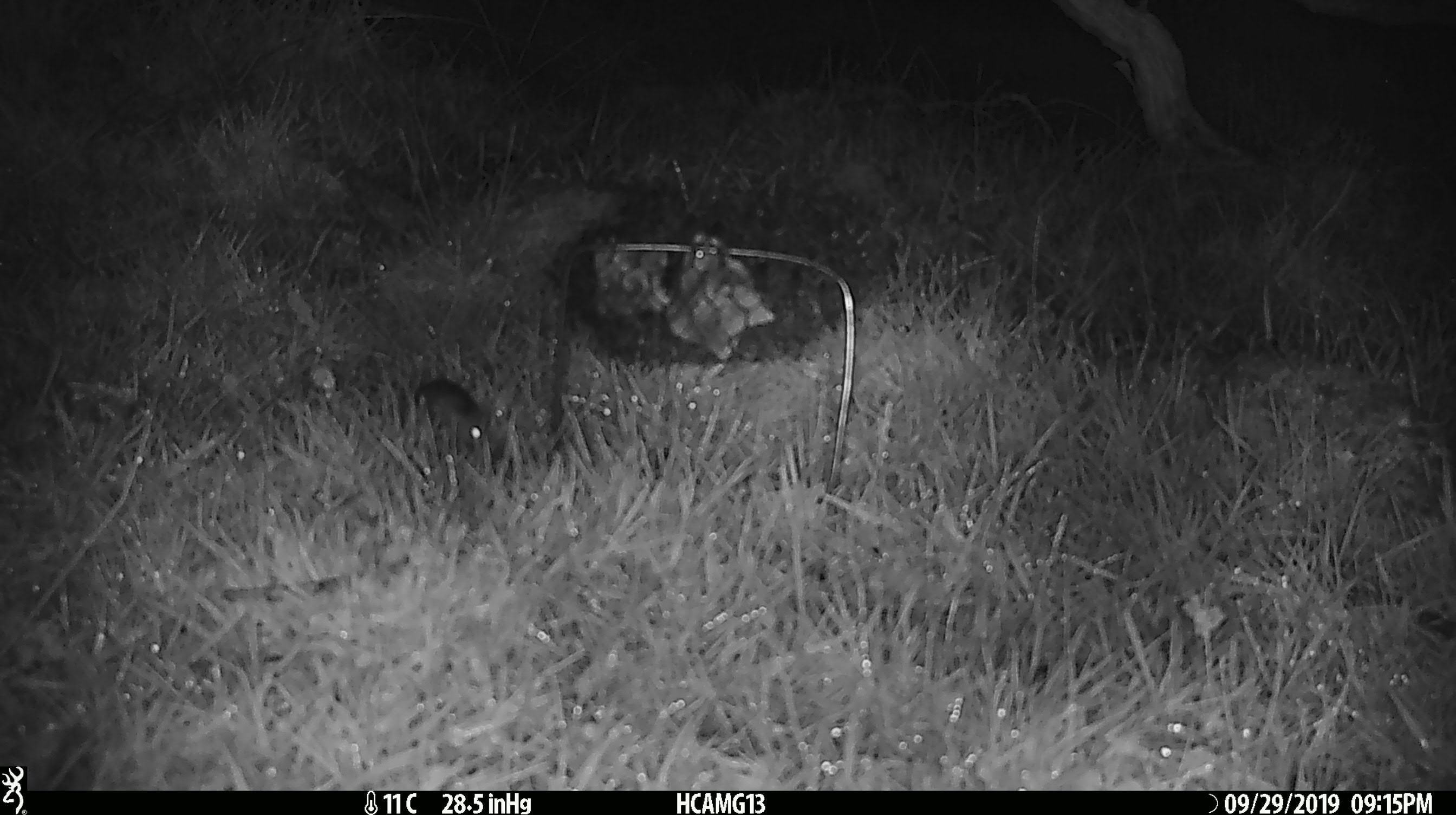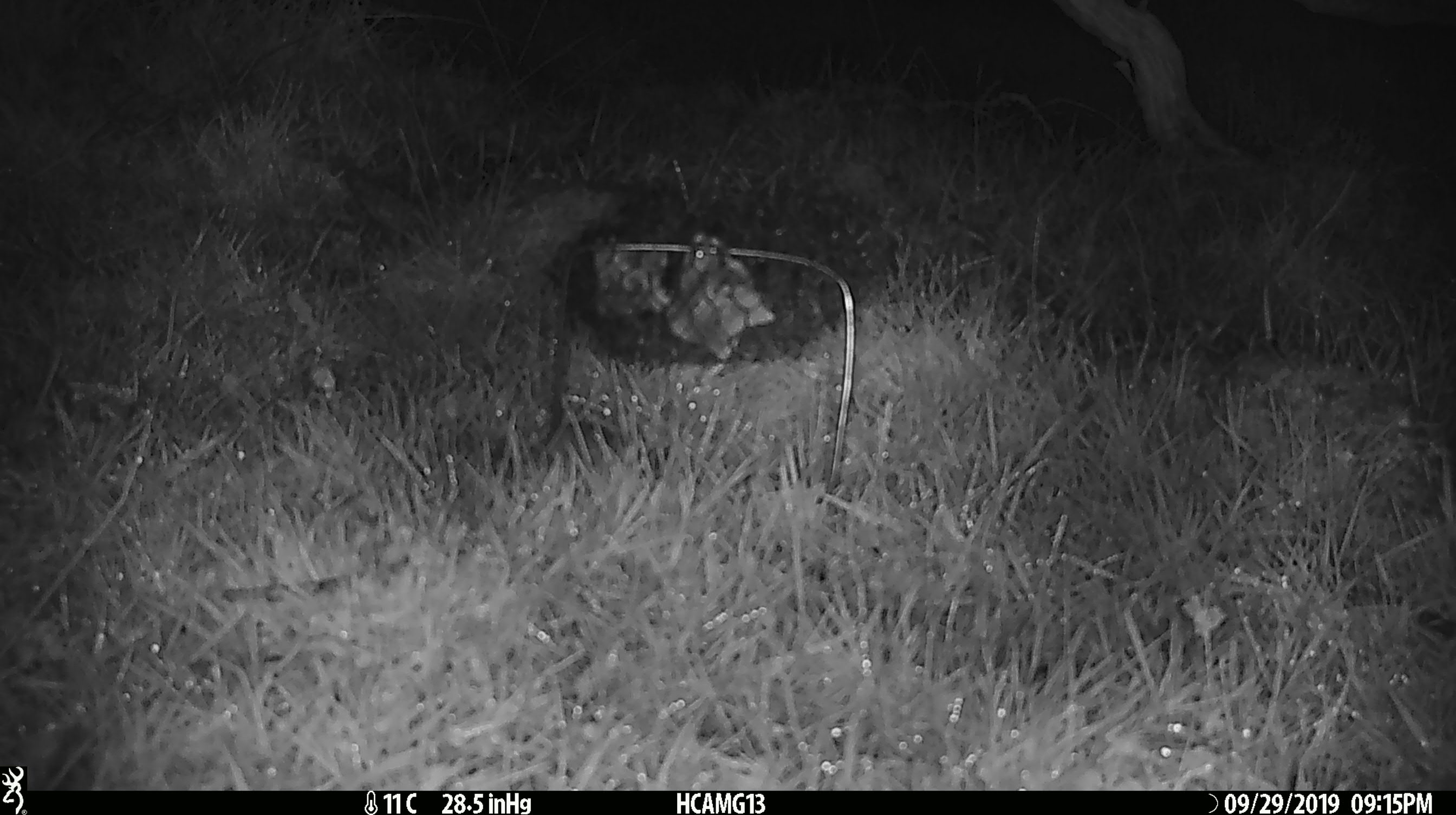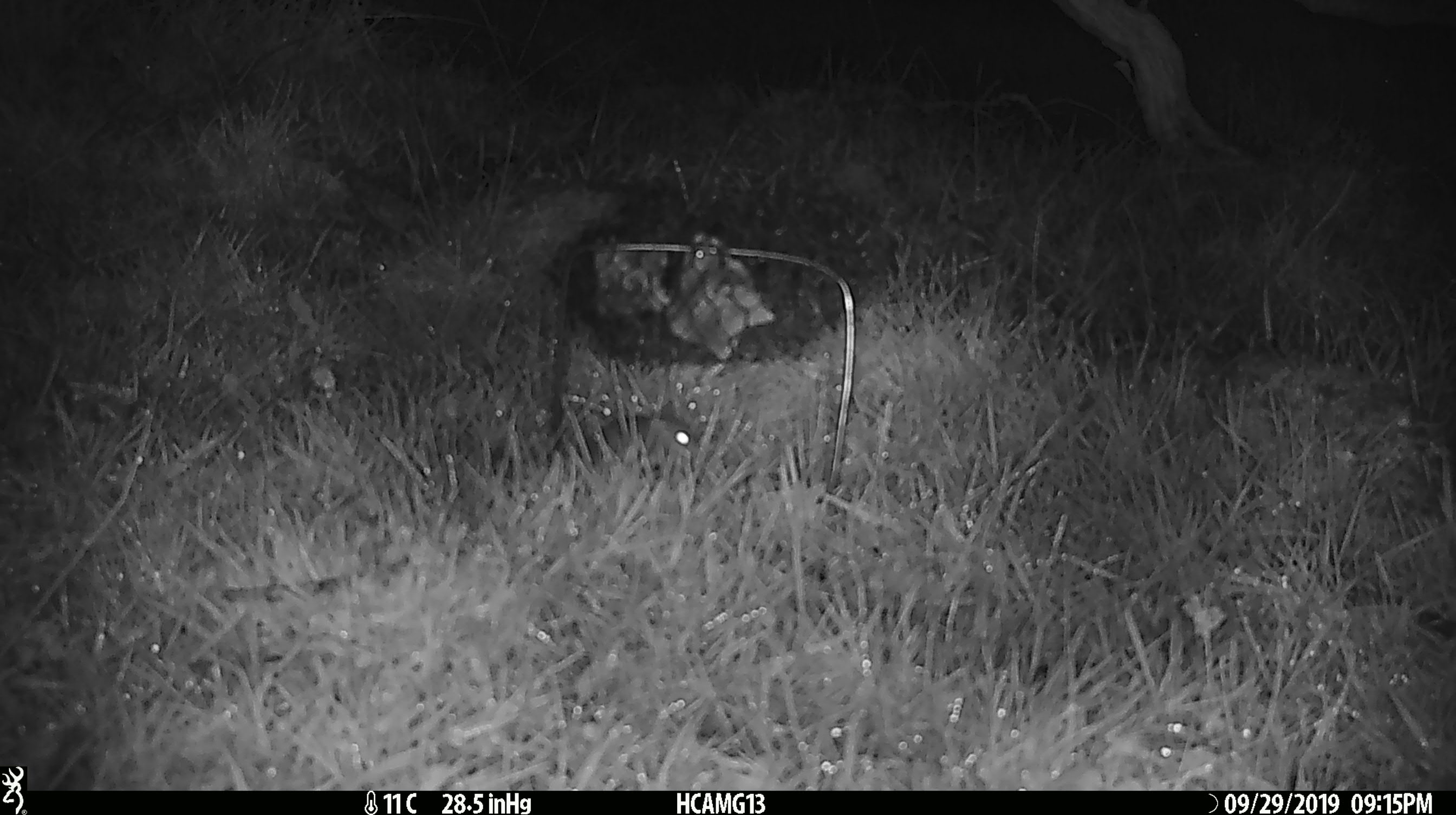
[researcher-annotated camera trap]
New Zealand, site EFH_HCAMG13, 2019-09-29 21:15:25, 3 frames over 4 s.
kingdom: Animalia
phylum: Chordata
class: Mammalia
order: Rodentia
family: Muridae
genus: Mus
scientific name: Mus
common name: mouse